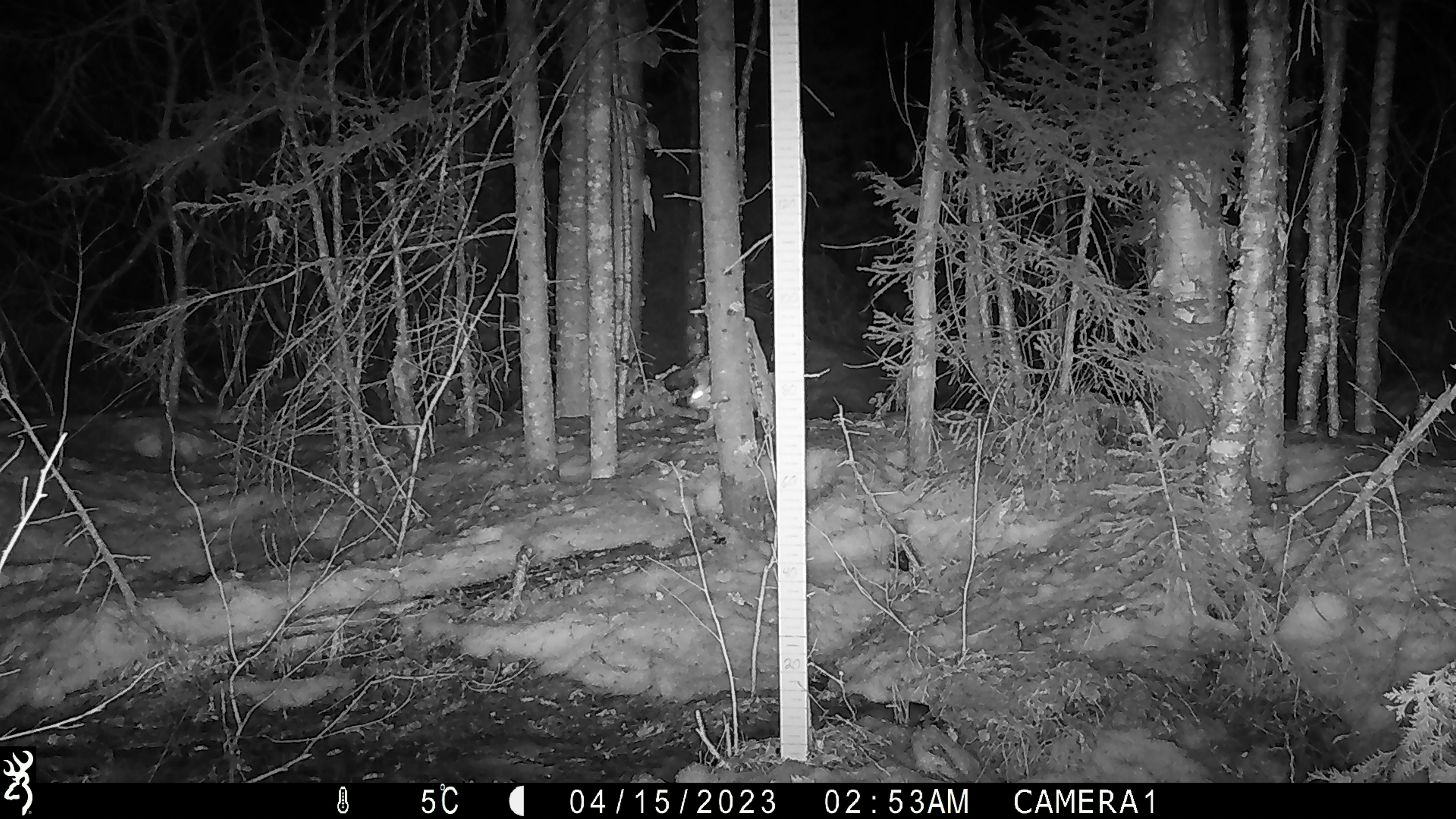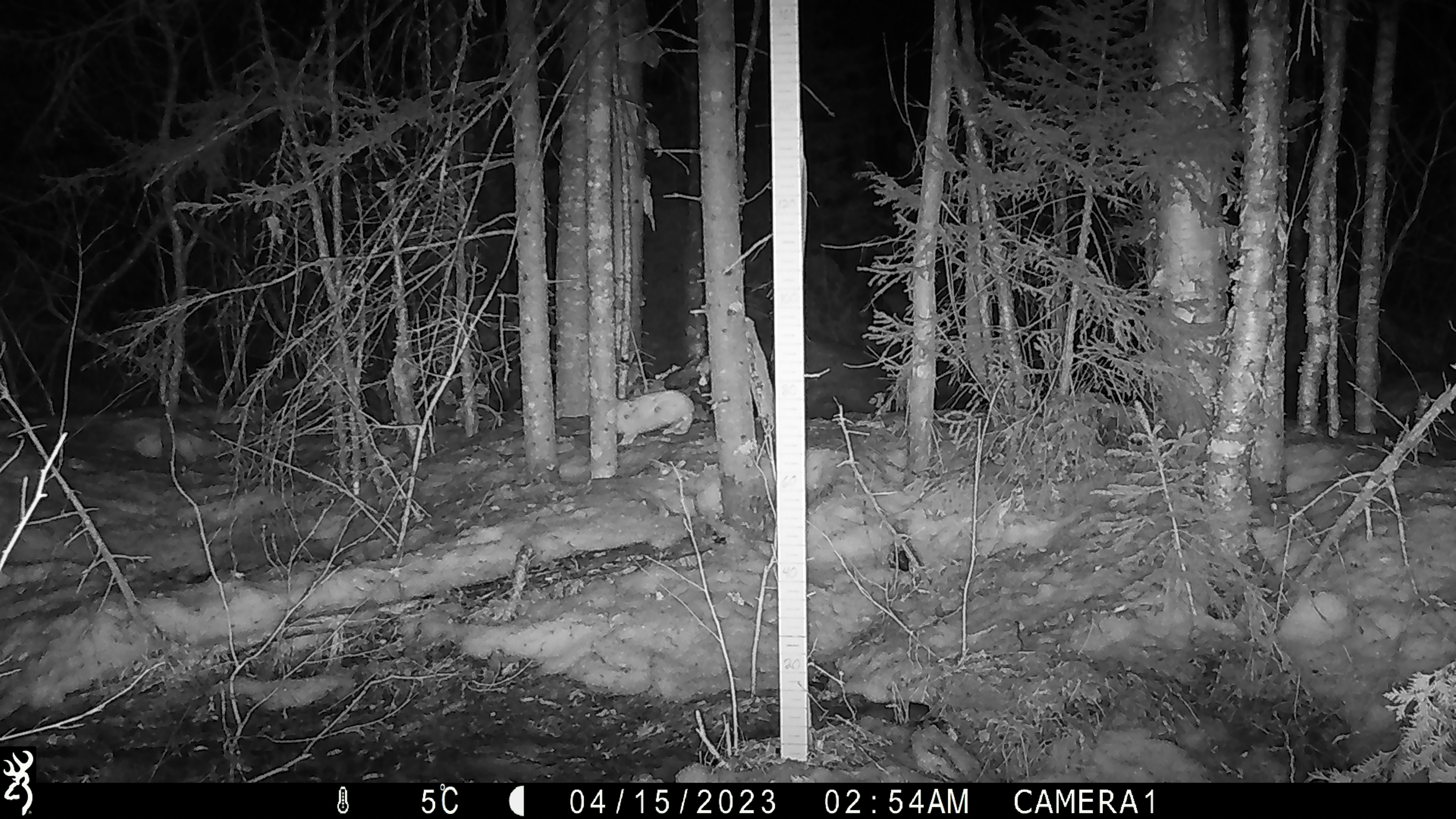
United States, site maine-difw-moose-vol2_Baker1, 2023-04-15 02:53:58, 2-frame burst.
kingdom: Animalia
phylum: Chordata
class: Mammalia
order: Lagomorpha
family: Leporidae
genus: Lepus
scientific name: Lepus americanus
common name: snowshoe hare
Snowshoe hare (Lepus americanus).